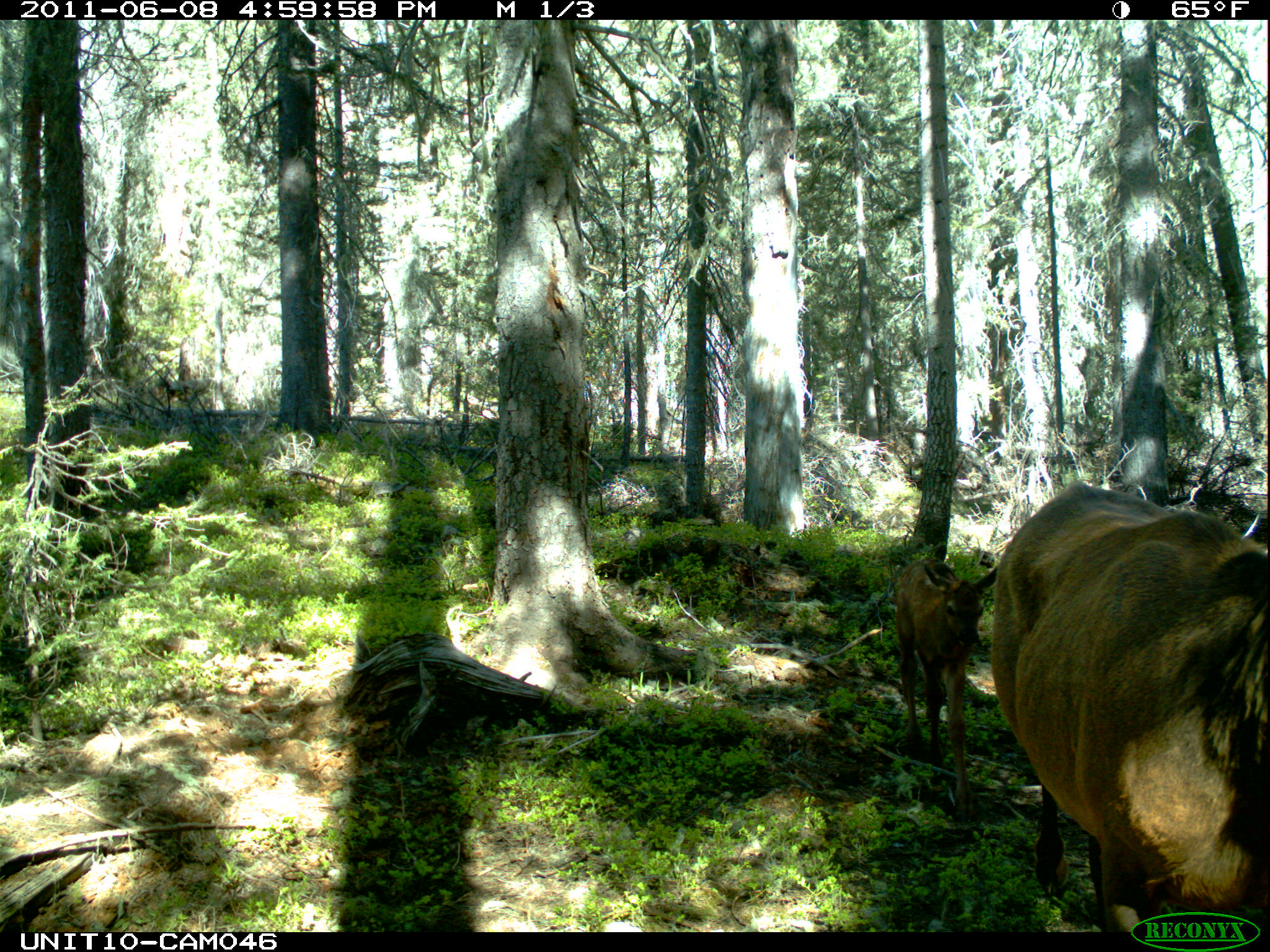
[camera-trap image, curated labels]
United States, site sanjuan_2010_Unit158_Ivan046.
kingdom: Animalia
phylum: Chordata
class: Mammalia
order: Artiodactyla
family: Cervidae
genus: Cervus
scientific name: Cervus elaphus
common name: red deer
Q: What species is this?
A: Cervus elaphus (red deer).